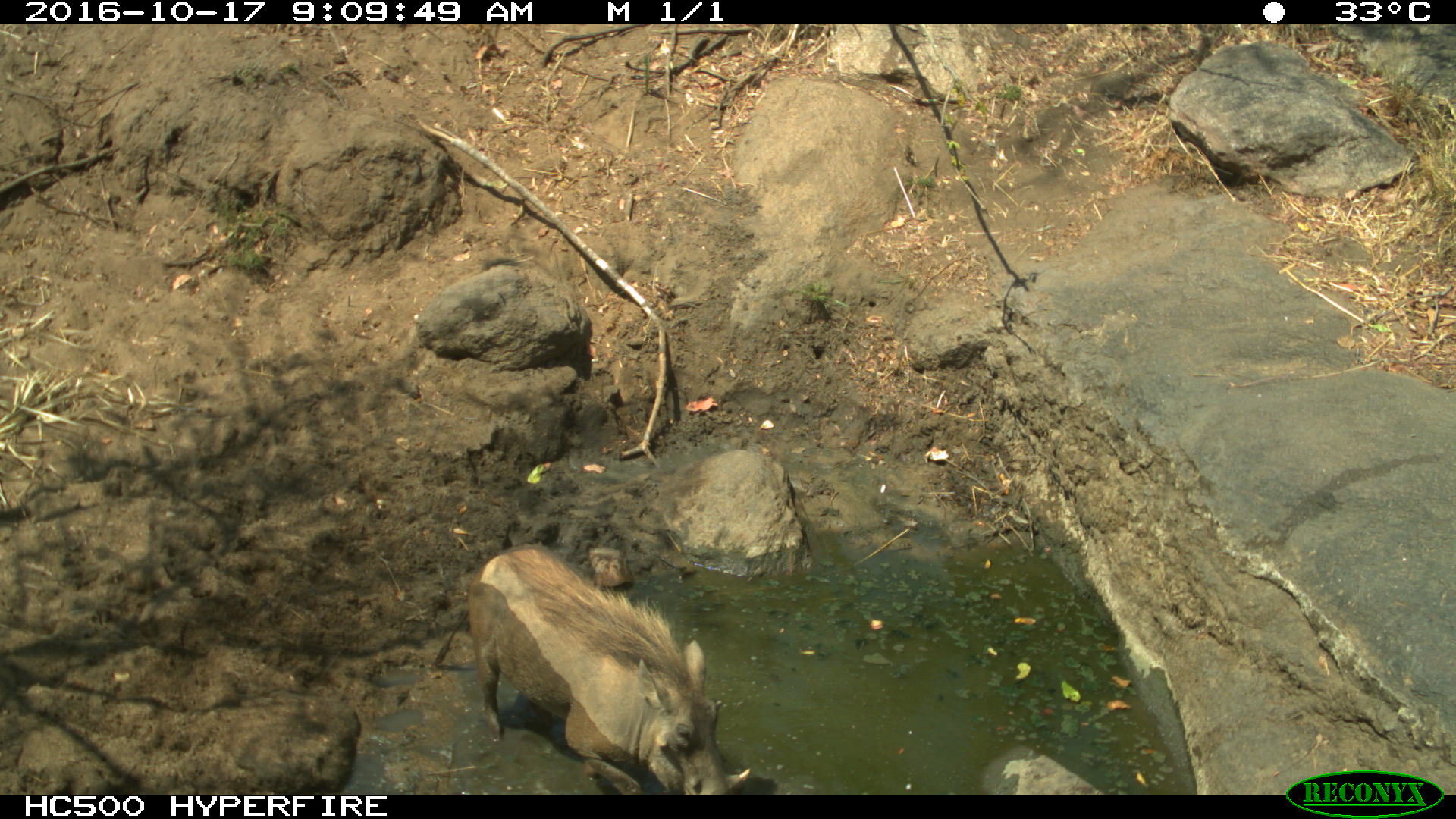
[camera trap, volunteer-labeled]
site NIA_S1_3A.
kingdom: Animalia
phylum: Chordata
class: Mammalia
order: Artiodactyla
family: Suidae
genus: Phacochoerus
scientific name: Phacochoerus africanus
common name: warthog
Warthog (Phacochoerus africanus), count 1. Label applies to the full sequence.